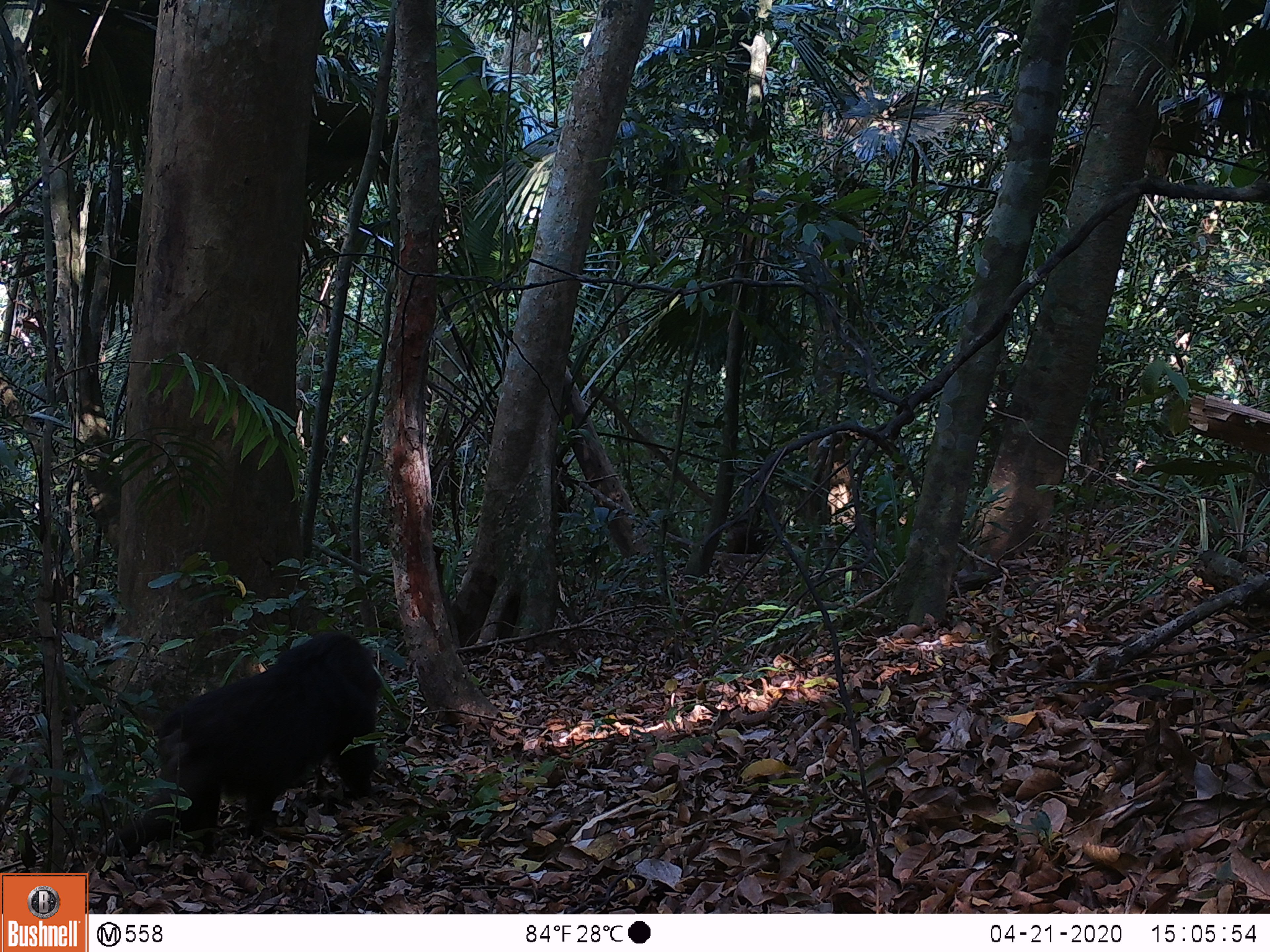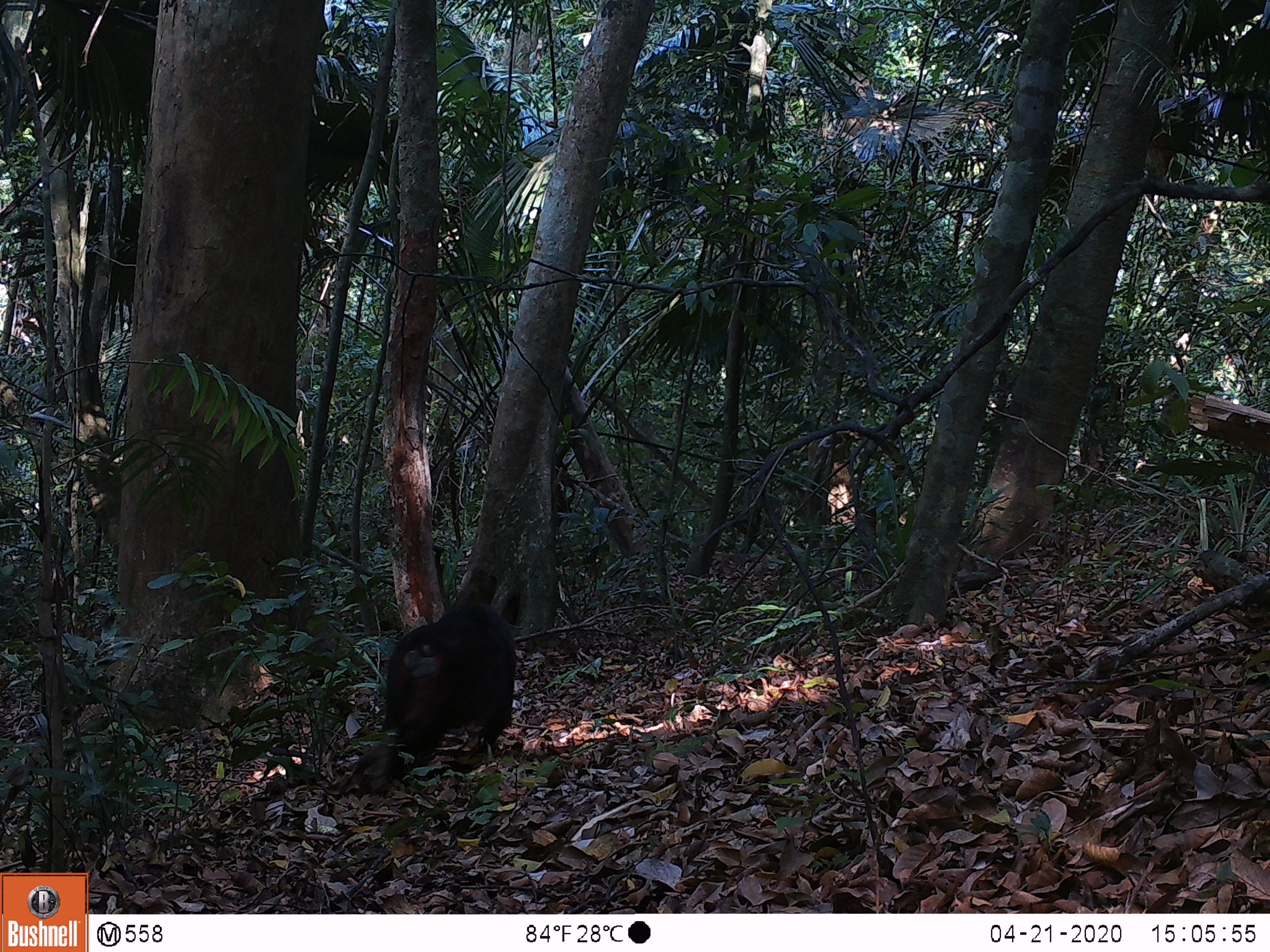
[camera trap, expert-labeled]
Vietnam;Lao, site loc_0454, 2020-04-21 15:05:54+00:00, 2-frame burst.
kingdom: Animalia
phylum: Chordata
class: Mammalia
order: Primates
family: Cercopithecidae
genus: Macaca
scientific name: Macaca arctoides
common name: stump-tailed macaque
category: stump tailed macaque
Stump tailed macaque (stump-tailed macaque) (Macaca arctoides). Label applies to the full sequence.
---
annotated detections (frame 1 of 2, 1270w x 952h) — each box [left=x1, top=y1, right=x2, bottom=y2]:
stump tailed macaque: [left=95, top=631, right=383, bottom=880]; [left=724, top=525, right=768, bottom=555]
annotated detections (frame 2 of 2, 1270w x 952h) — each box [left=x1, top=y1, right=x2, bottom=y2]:
stump tailed macaque: [left=351, top=603, right=516, bottom=796]